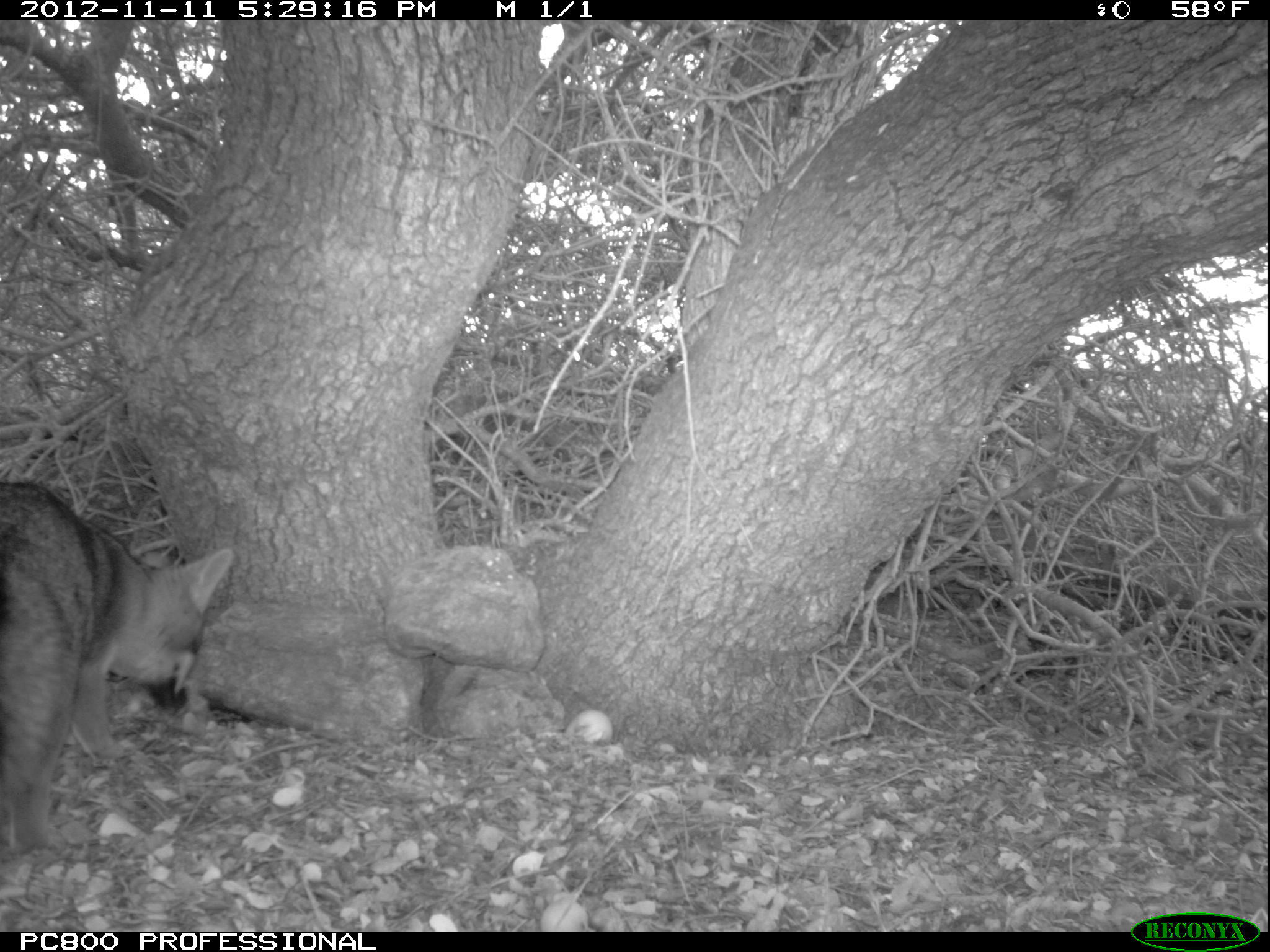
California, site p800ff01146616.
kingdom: Animalia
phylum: Chordata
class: Mammalia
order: Carnivora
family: Canidae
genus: Urocyon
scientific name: Urocyon littoralis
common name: island fox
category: fox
Fox (island fox) (Urocyon littoralis).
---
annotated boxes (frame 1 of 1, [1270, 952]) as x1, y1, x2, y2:
fox: 0, 480, 234, 857